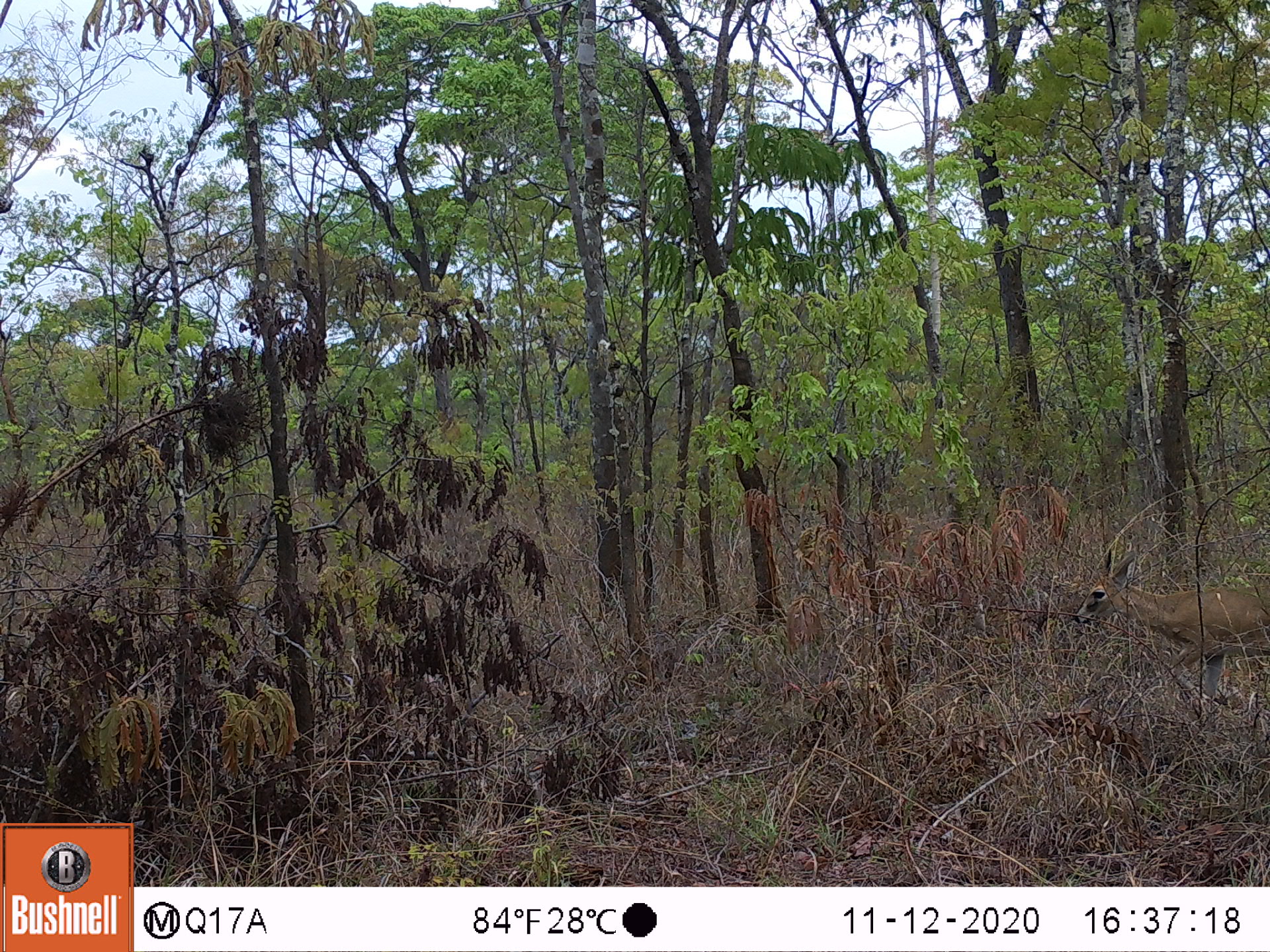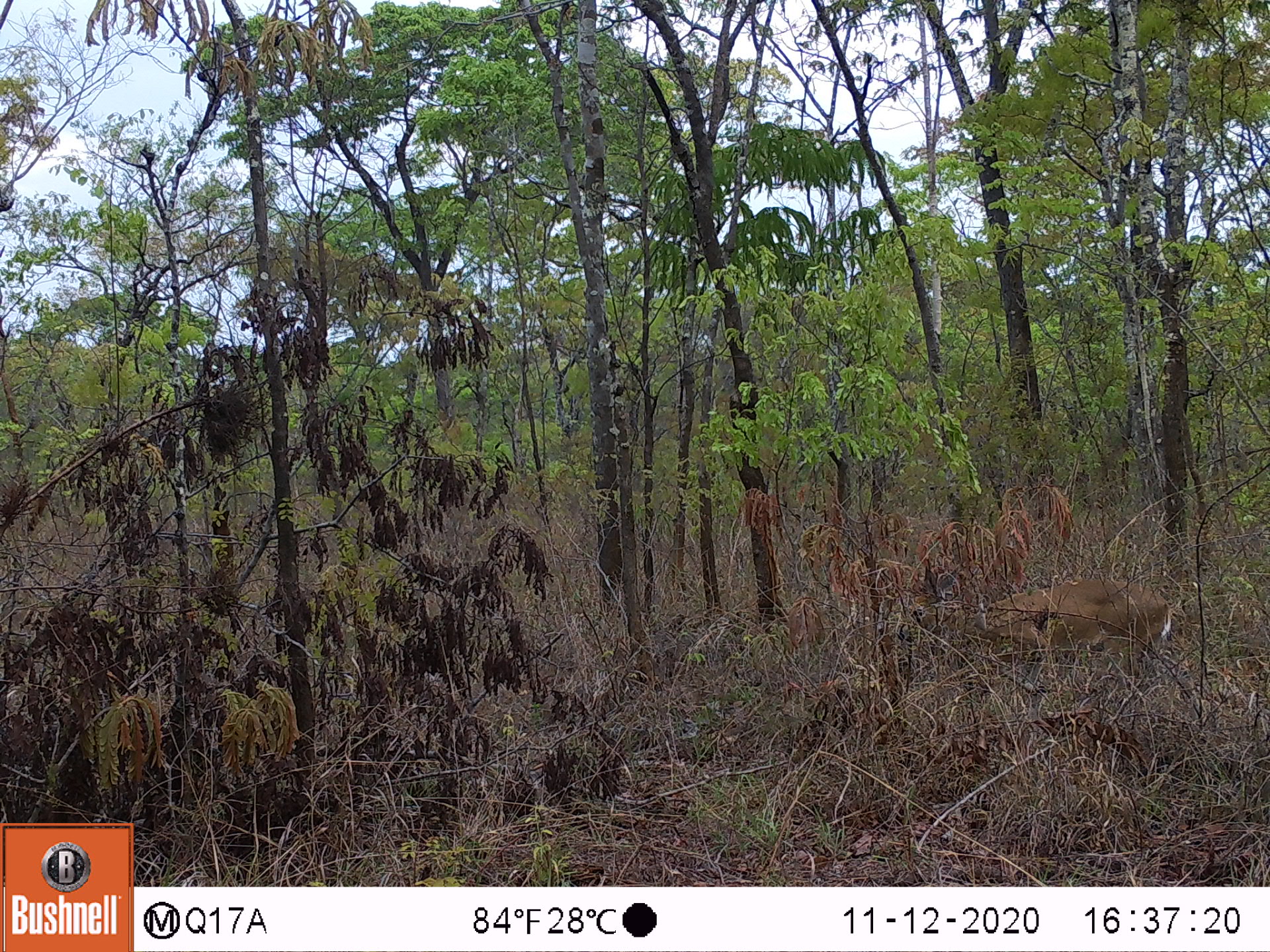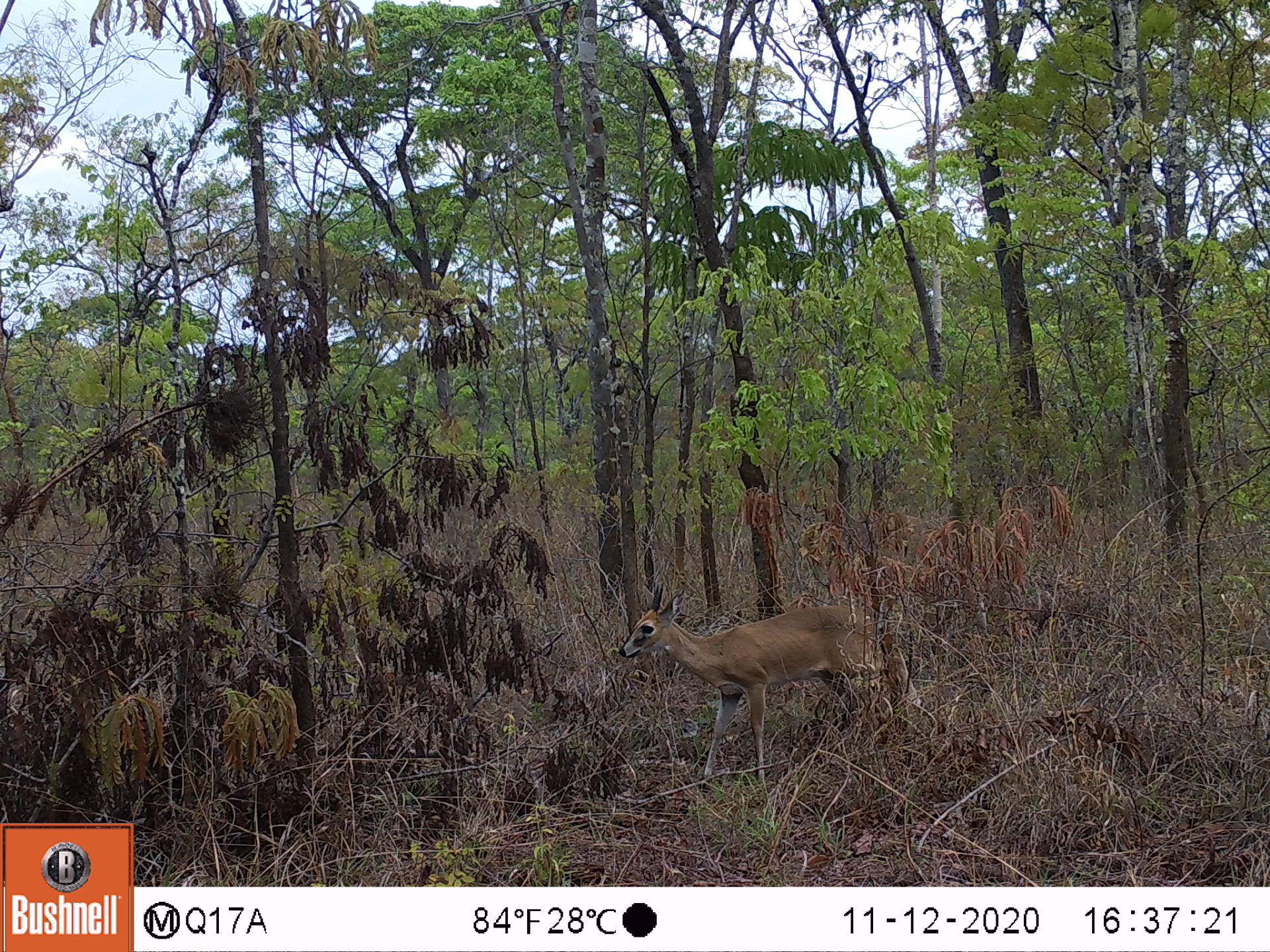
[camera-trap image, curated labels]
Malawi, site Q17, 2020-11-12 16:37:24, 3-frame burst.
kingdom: Animalia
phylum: Chordata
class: Mammalia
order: Artiodactyla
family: Bovidae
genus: Sylvicapra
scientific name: Sylvicapra grimmia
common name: common duiker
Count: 1.